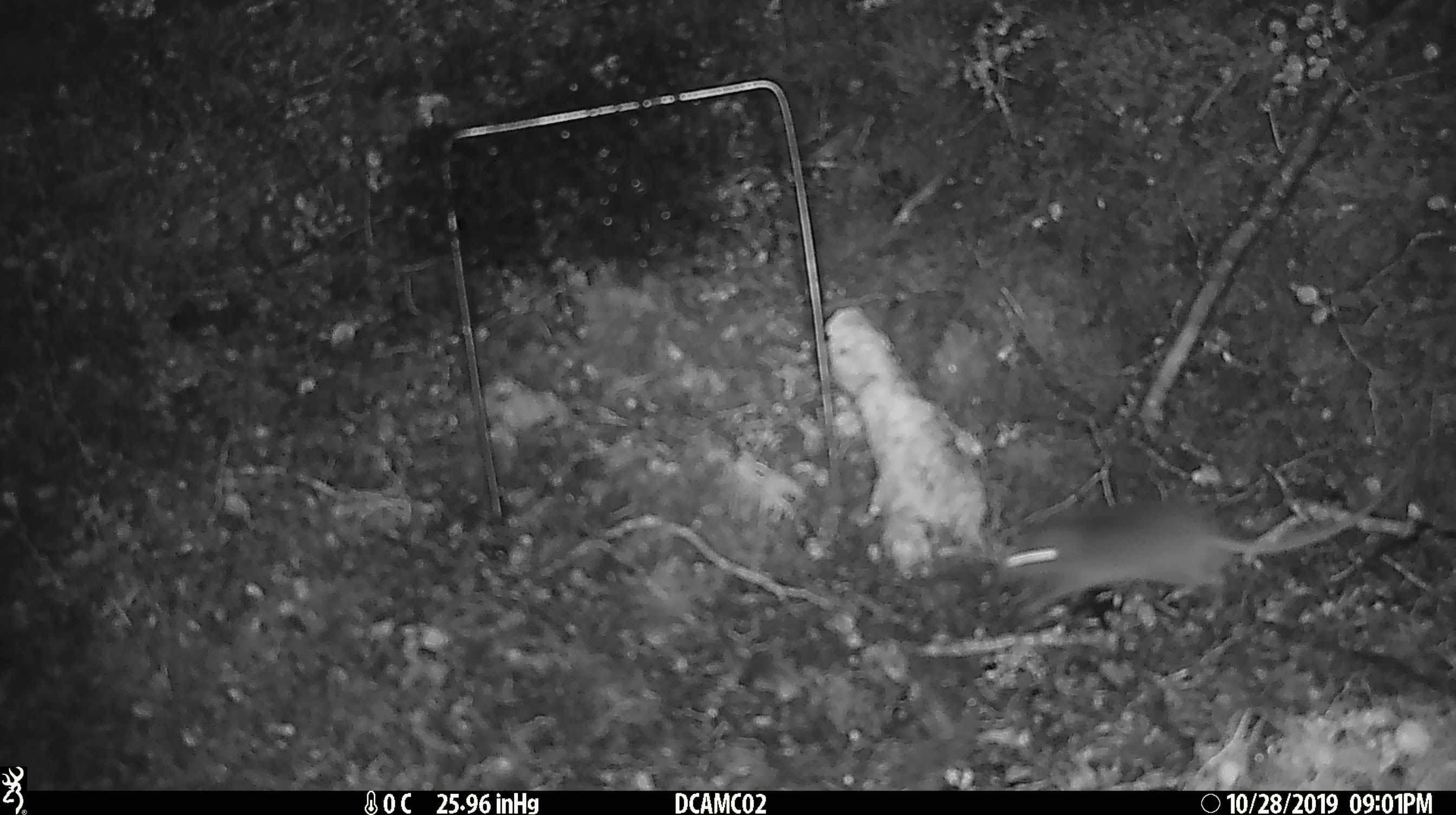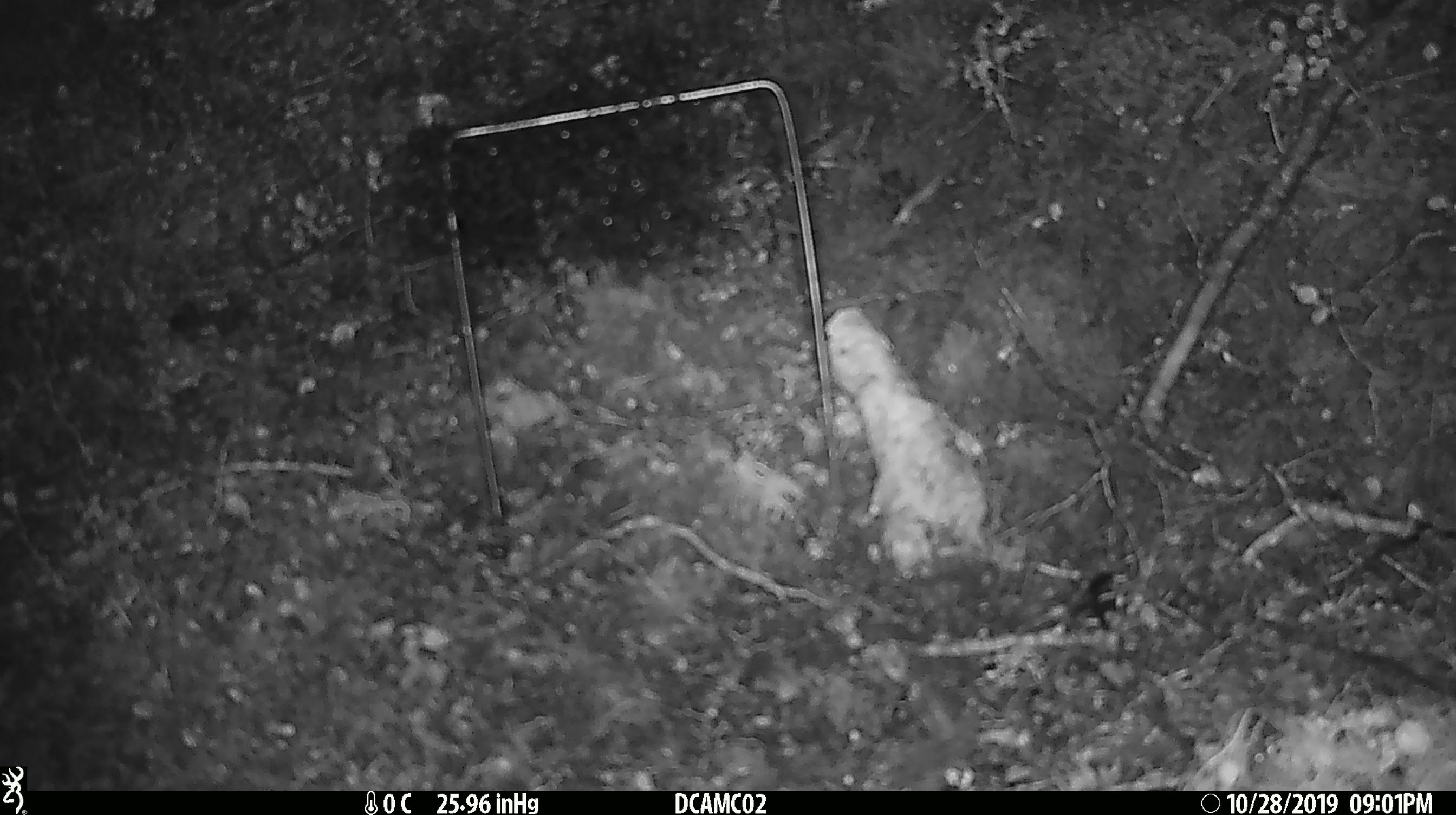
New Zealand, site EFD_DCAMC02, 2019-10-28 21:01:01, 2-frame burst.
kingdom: Animalia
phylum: Chordata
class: Mammalia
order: Rodentia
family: Muridae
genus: Mus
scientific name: Mus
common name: mouse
Mouse (Mus).